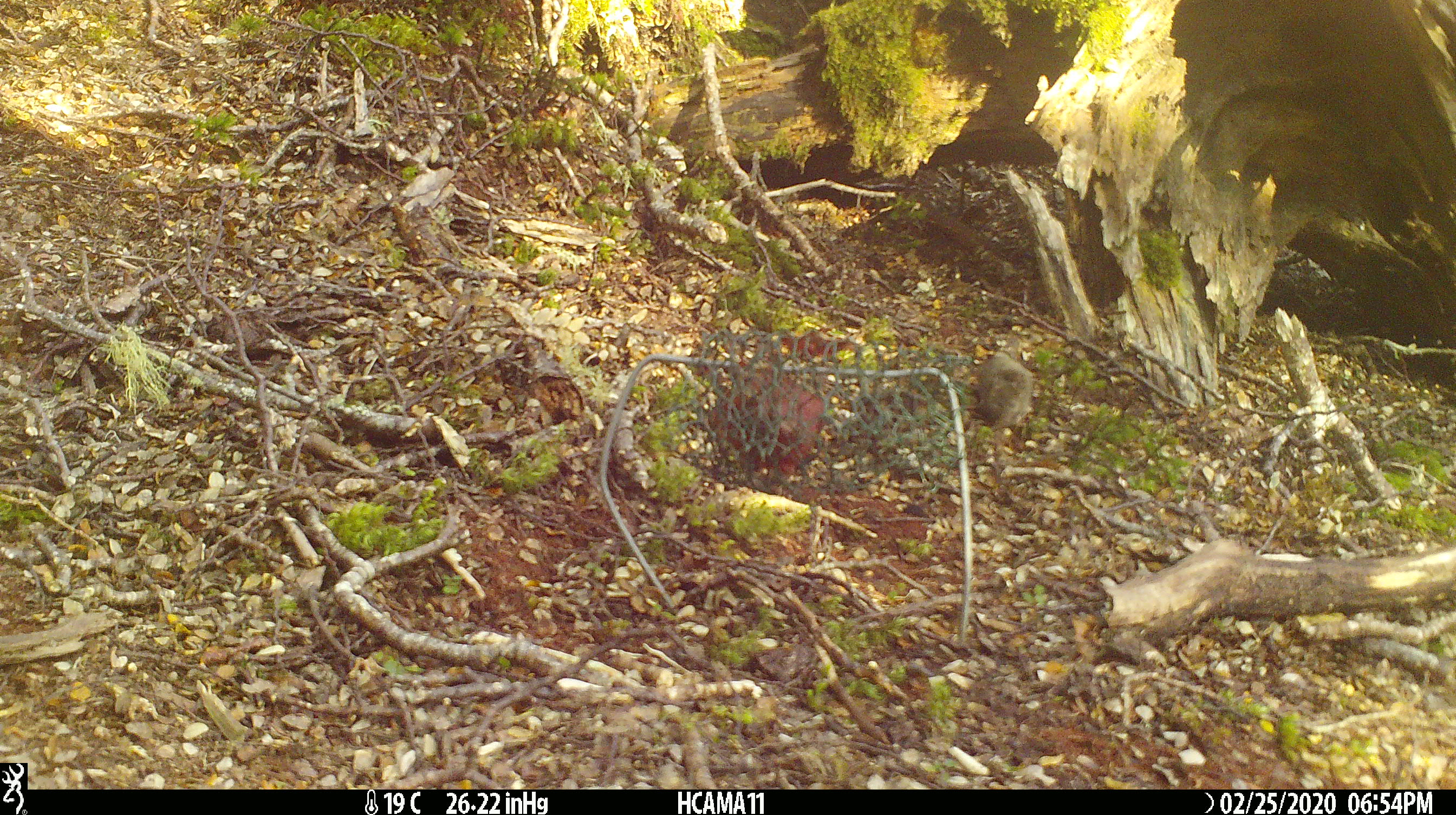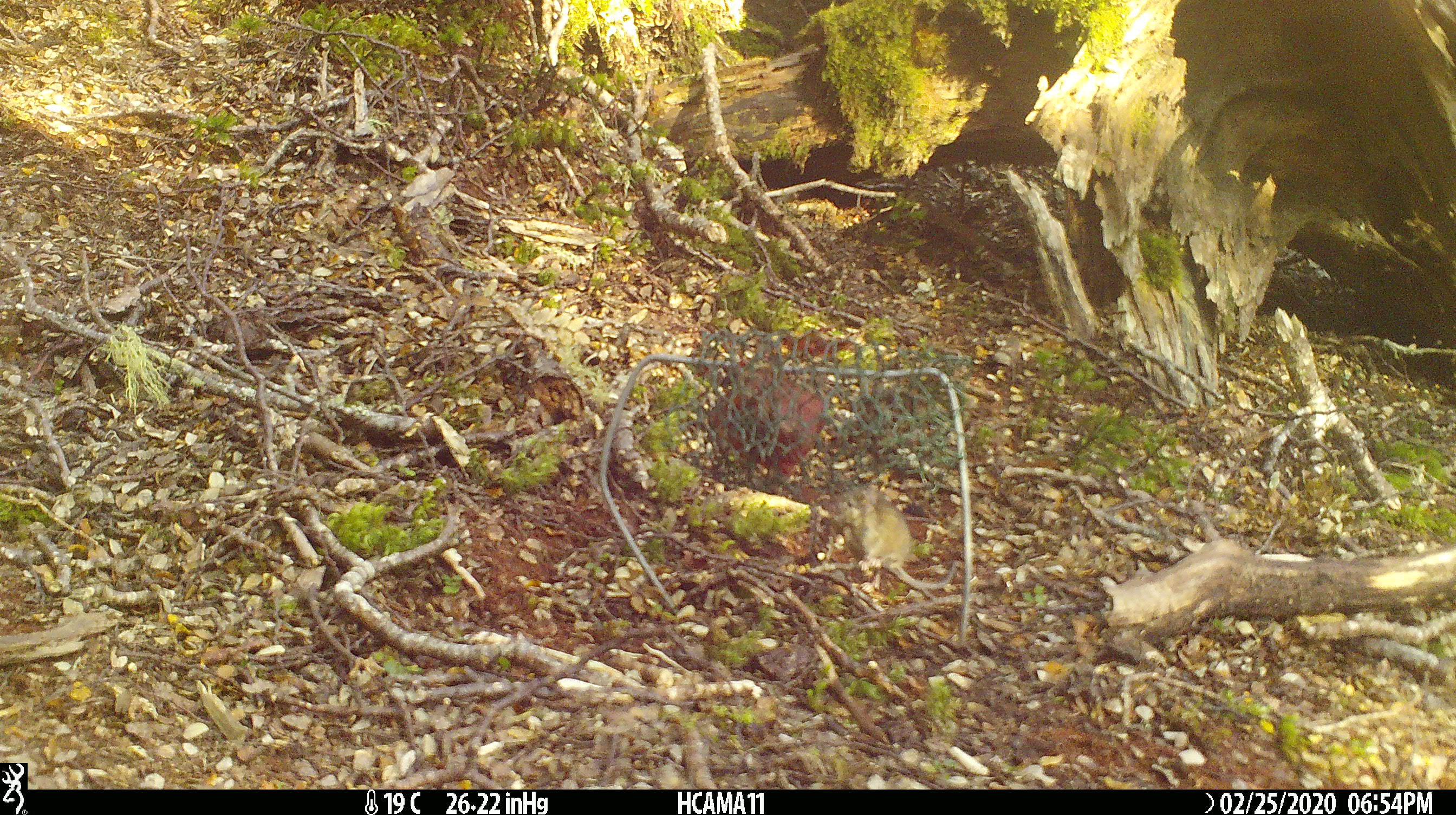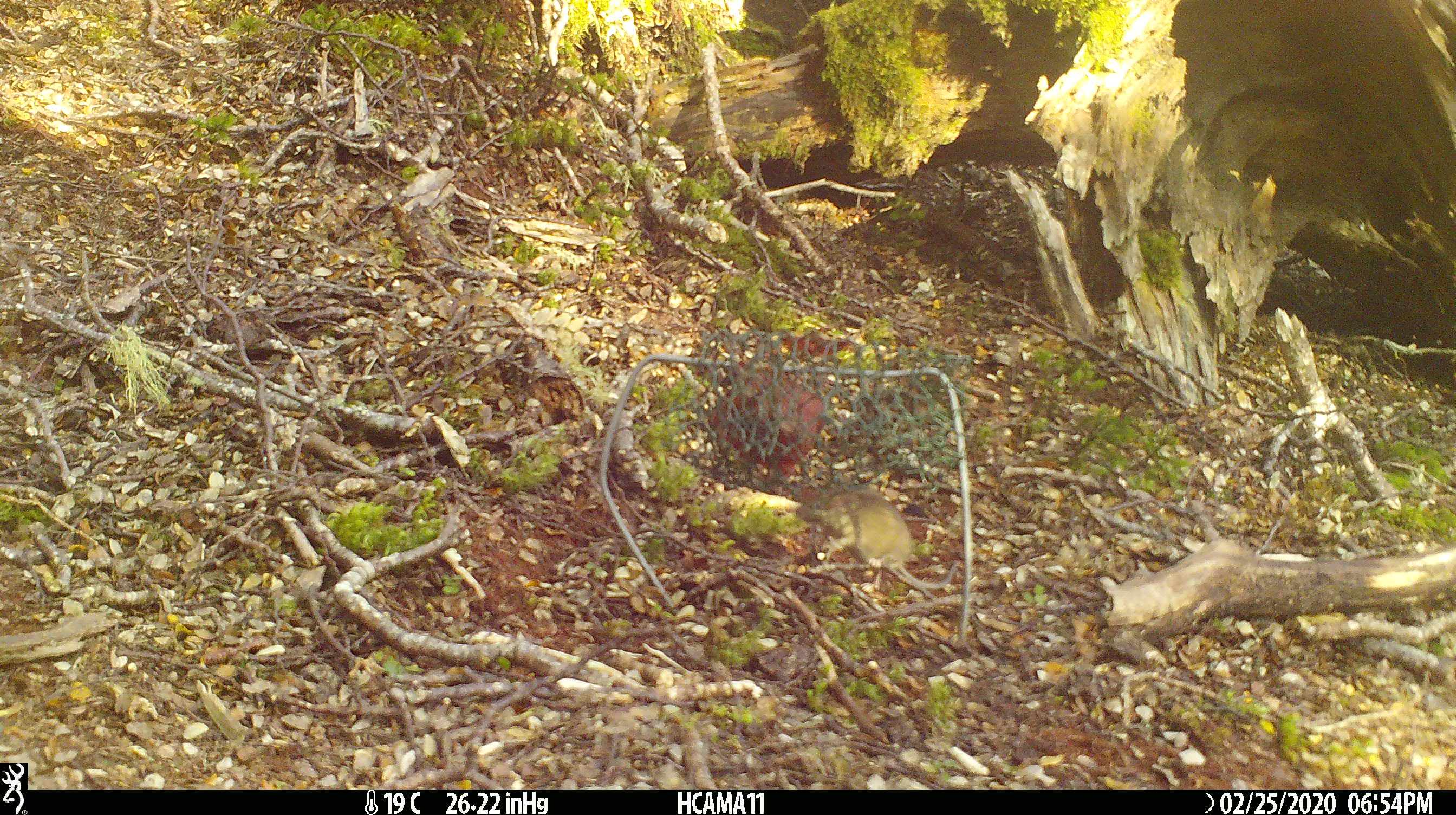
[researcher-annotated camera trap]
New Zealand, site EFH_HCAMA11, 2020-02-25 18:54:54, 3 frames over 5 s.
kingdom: Animalia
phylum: Chordata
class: Mammalia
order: Rodentia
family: Muridae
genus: Mus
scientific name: Mus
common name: mouse